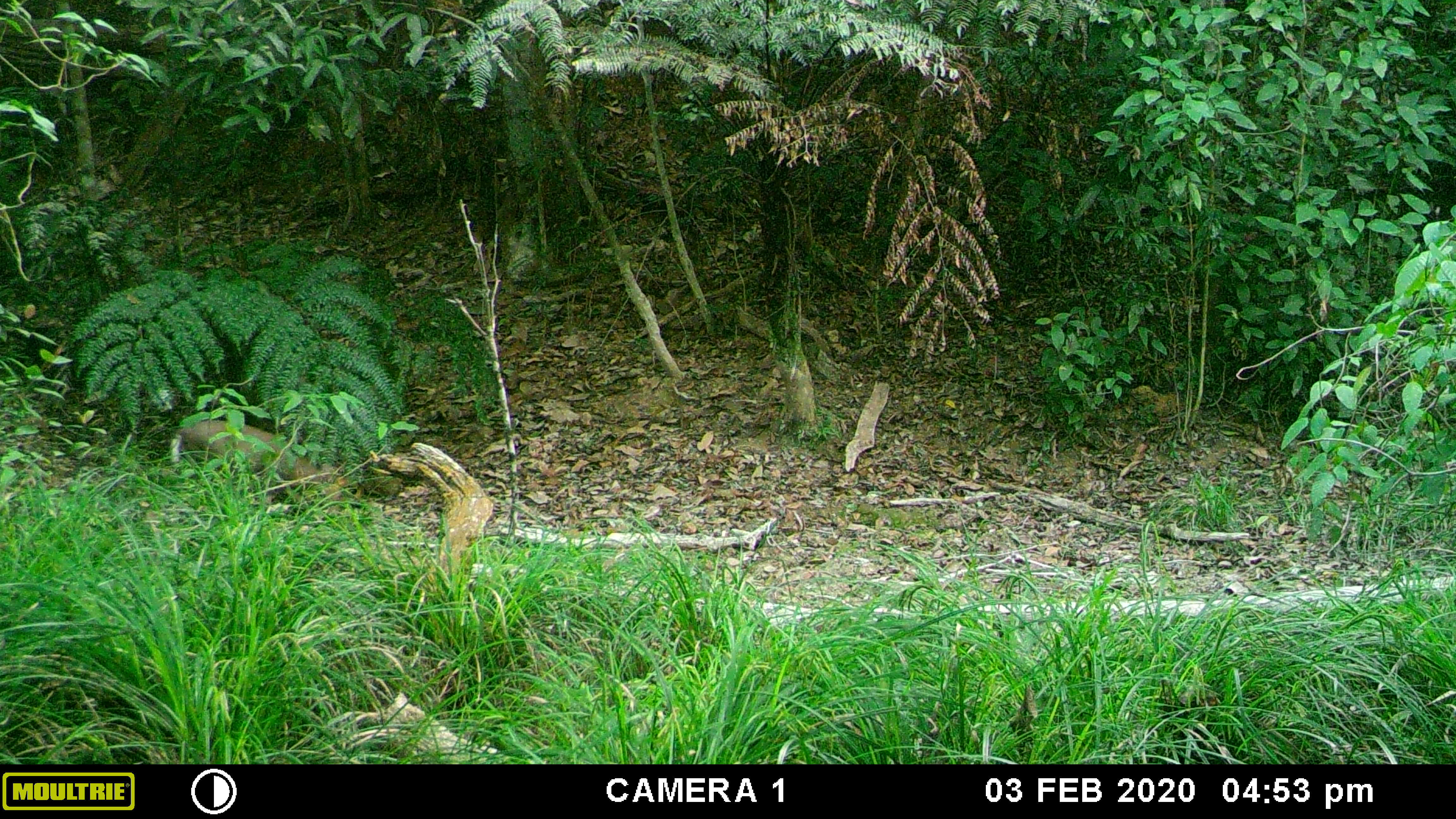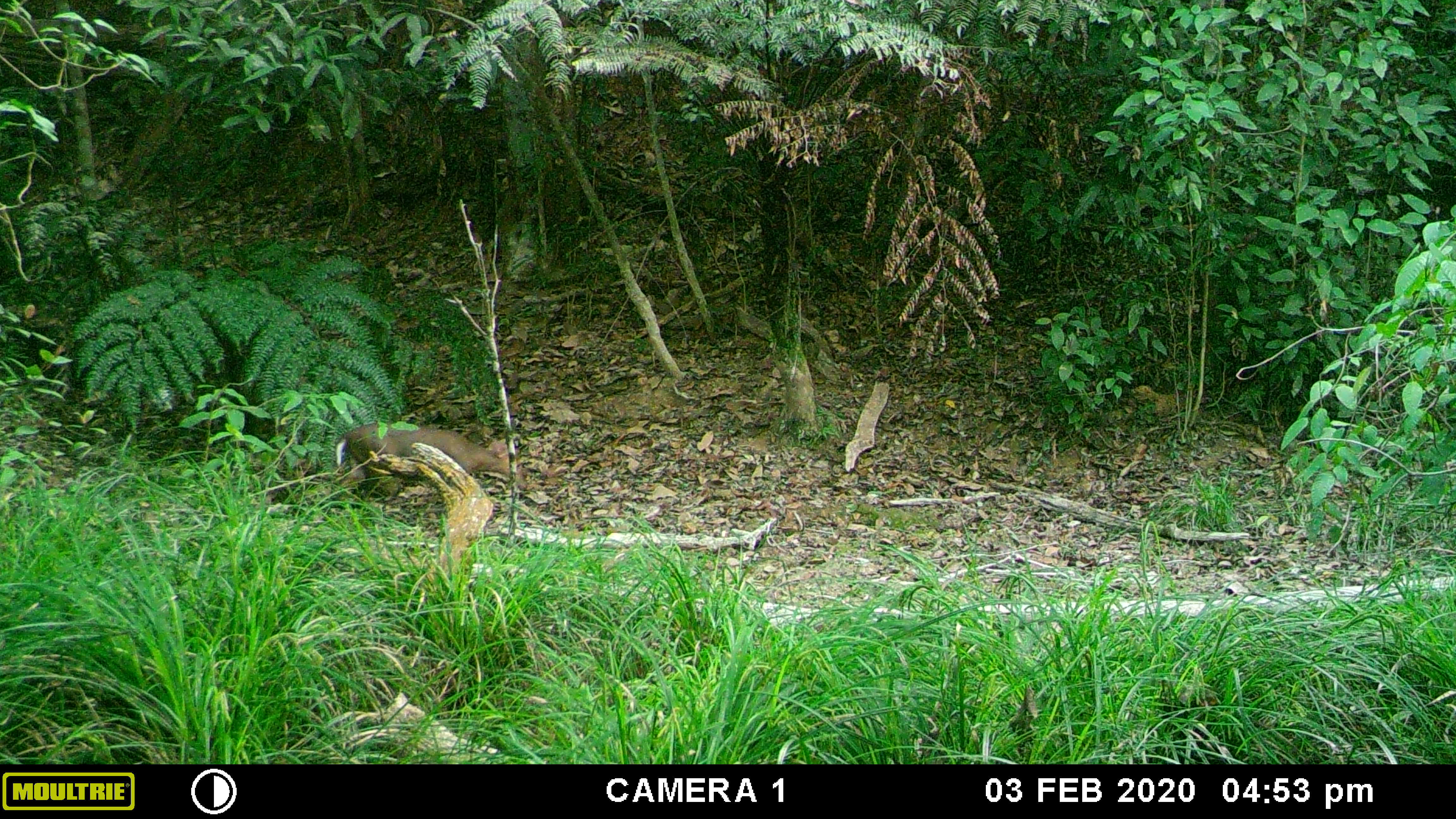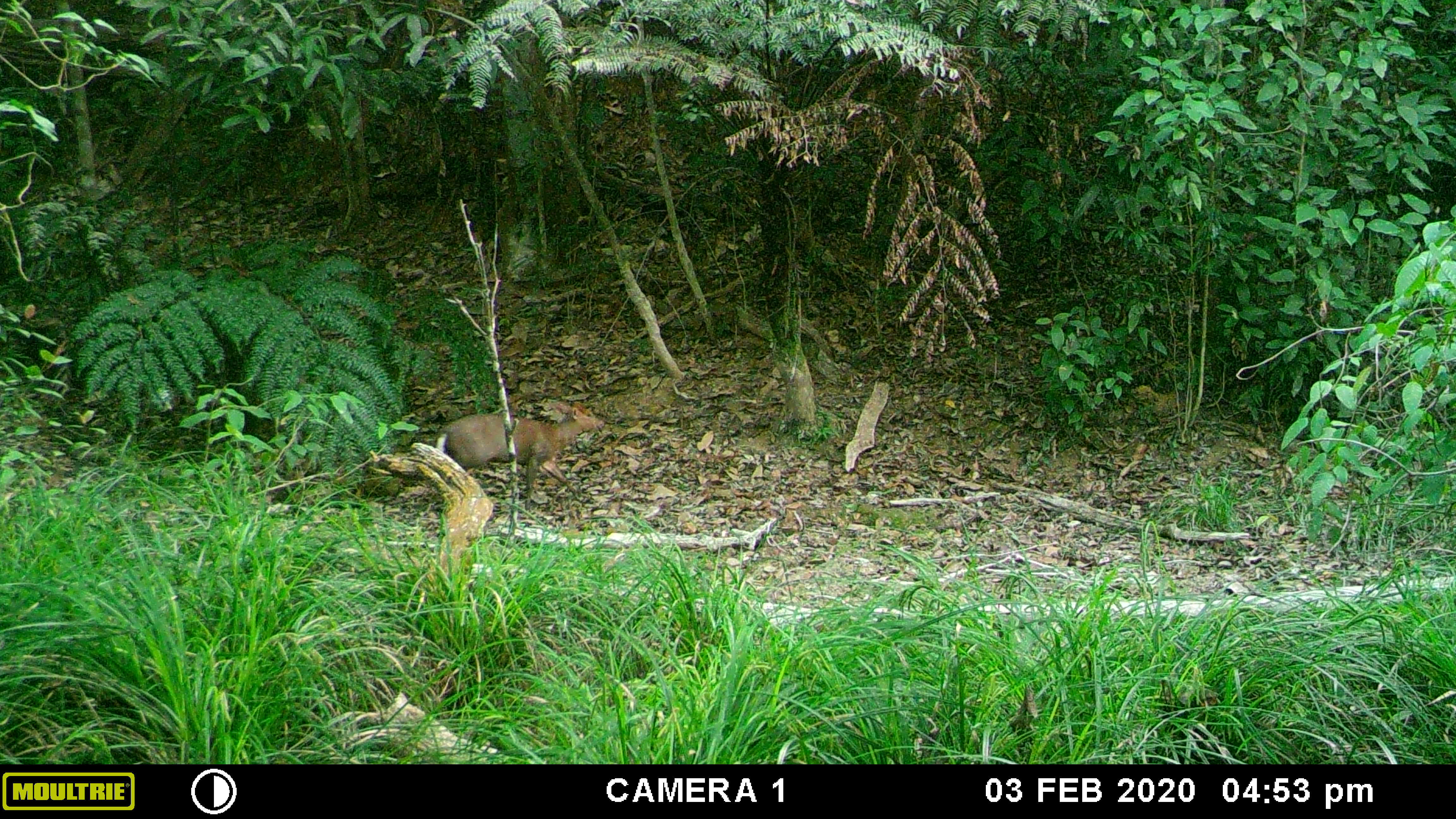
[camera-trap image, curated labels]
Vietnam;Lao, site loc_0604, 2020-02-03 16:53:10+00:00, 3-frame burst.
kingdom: Animalia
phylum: Chordata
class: Mammalia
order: Artiodactyla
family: Cervidae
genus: Muntiacus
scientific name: Muntiacus rooseveltorum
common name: roosevelt's muntjac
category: roosevelts muntjac group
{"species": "roosevelts muntjac group (roosevelt's muntjac) (Muntiacus rooseveltorum)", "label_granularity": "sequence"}